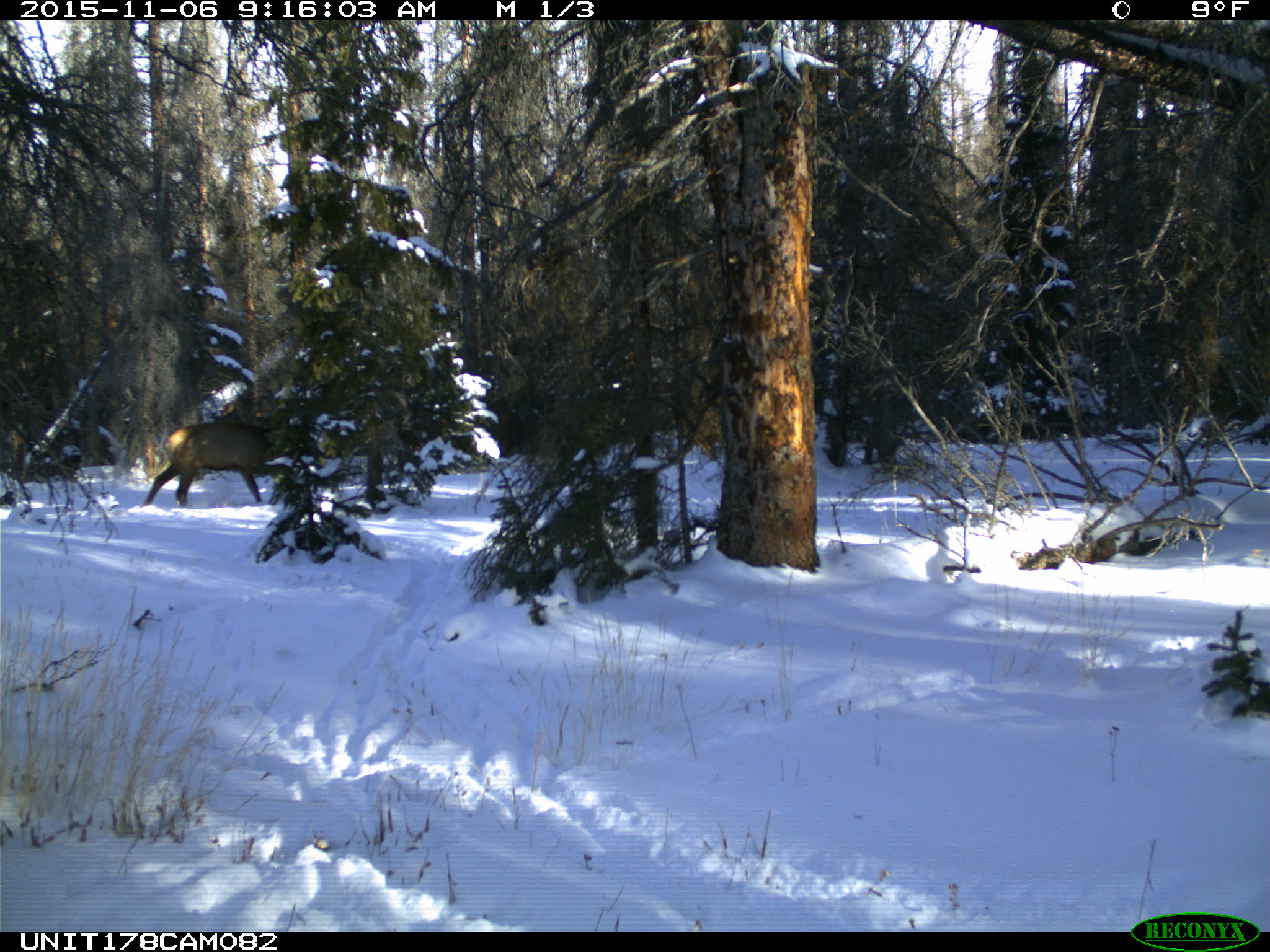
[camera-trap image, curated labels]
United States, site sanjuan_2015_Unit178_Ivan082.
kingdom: Animalia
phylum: Chordata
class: Mammalia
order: Artiodactyla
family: Cervidae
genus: Cervus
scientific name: Cervus elaphus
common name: red deer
Cervus elaphus (red deer).